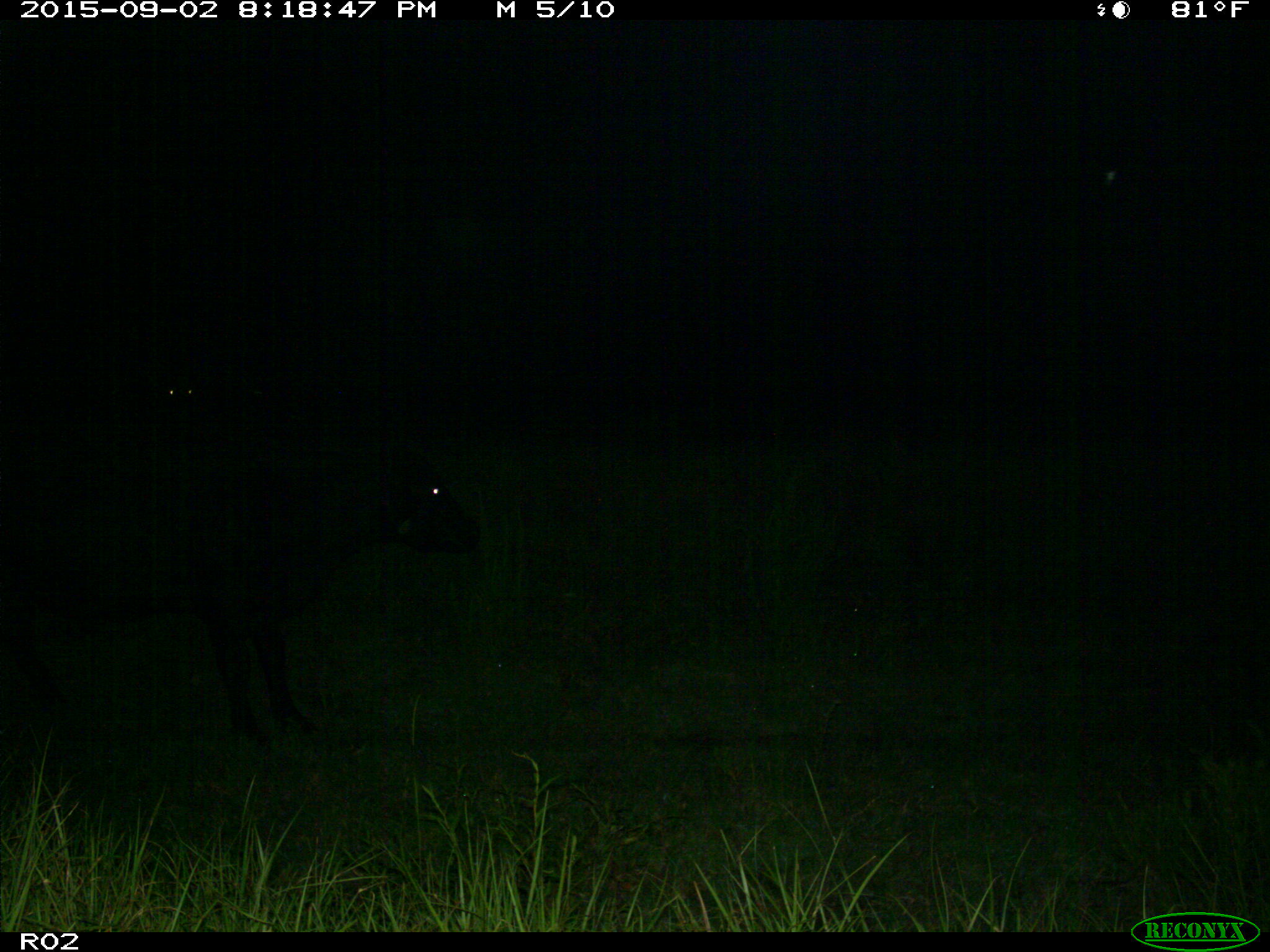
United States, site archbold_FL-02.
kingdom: Animalia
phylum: Chordata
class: Mammalia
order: Artiodactyla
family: Bovidae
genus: Bos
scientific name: Bos taurus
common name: domestic cow